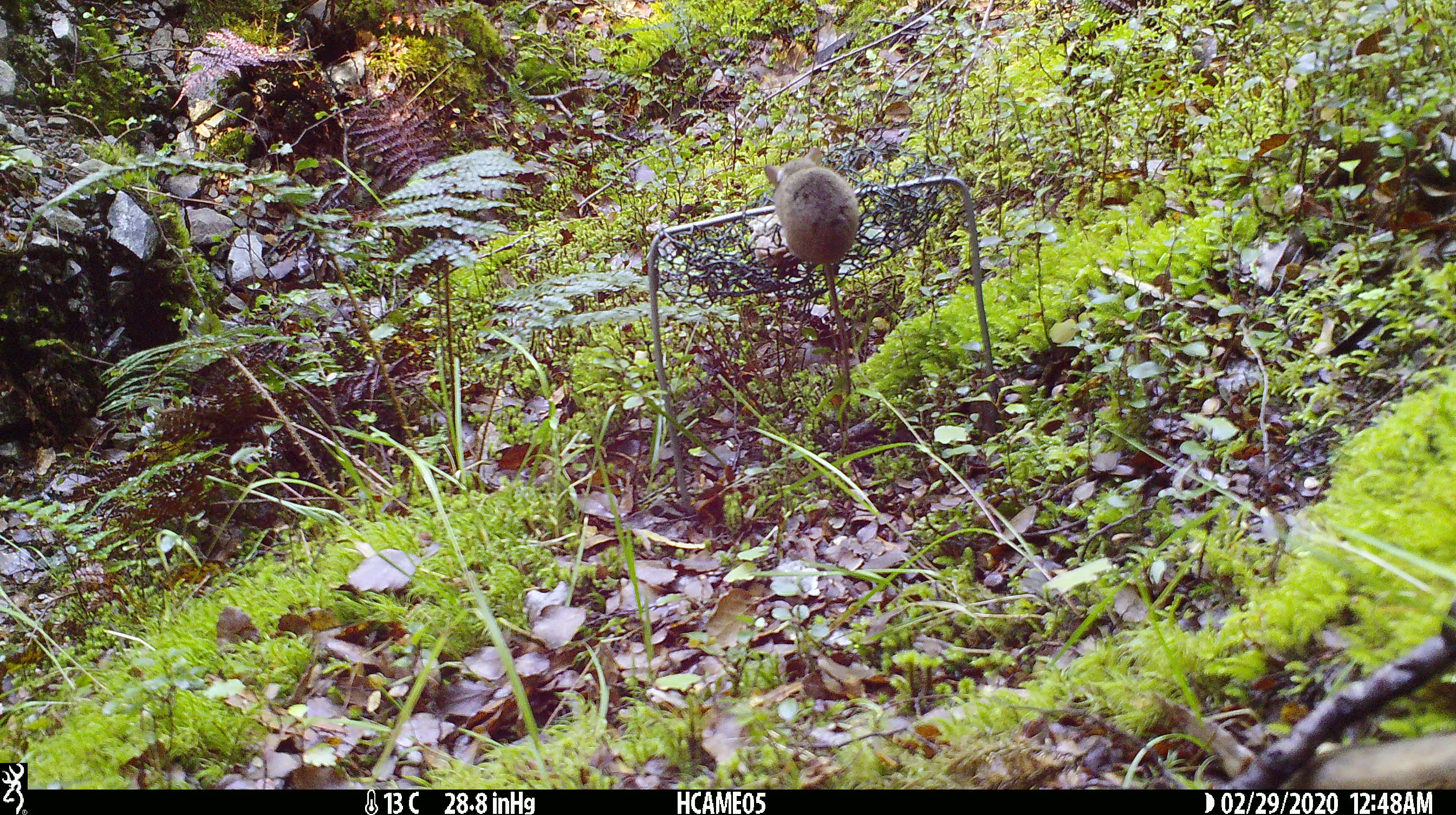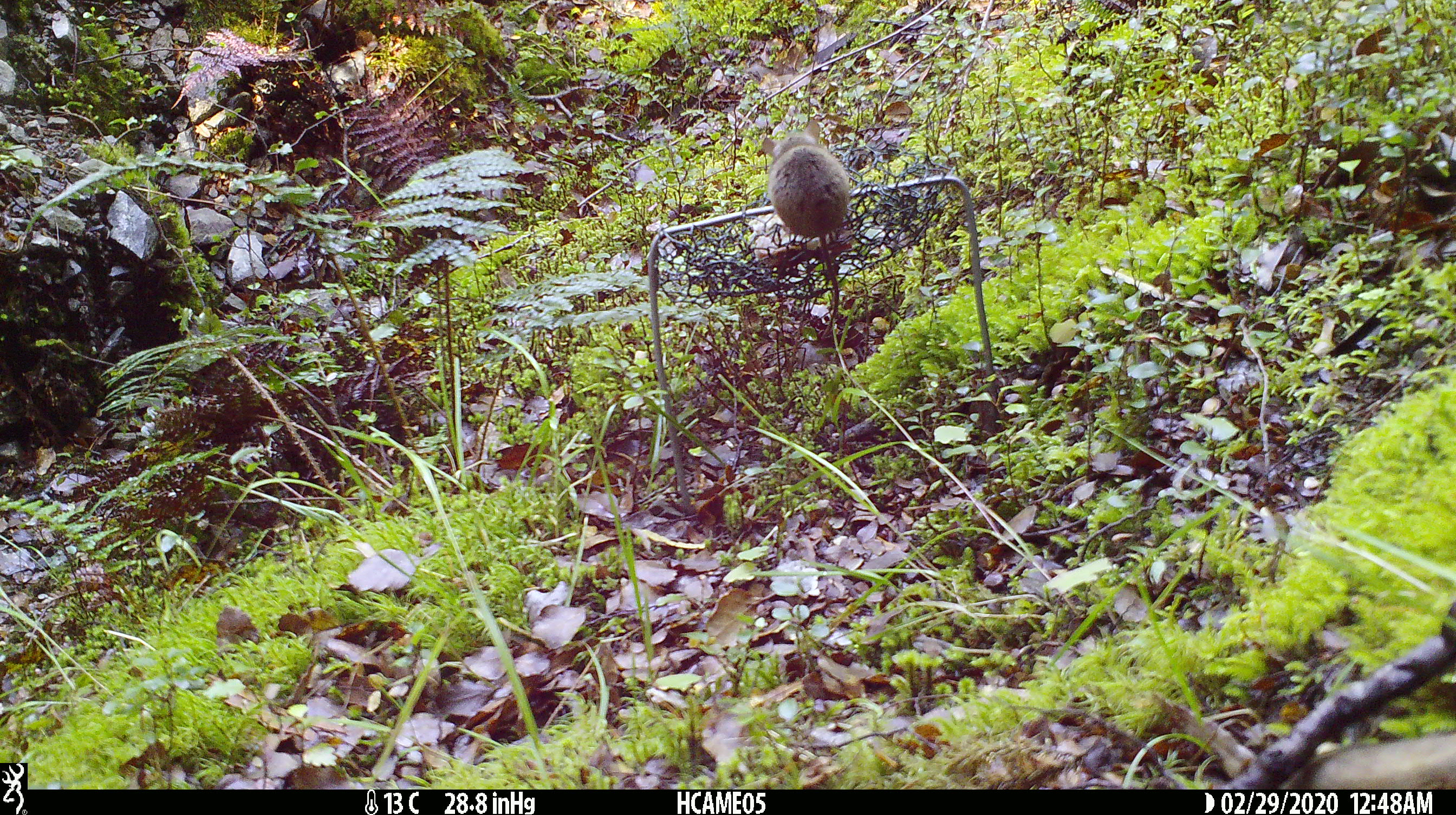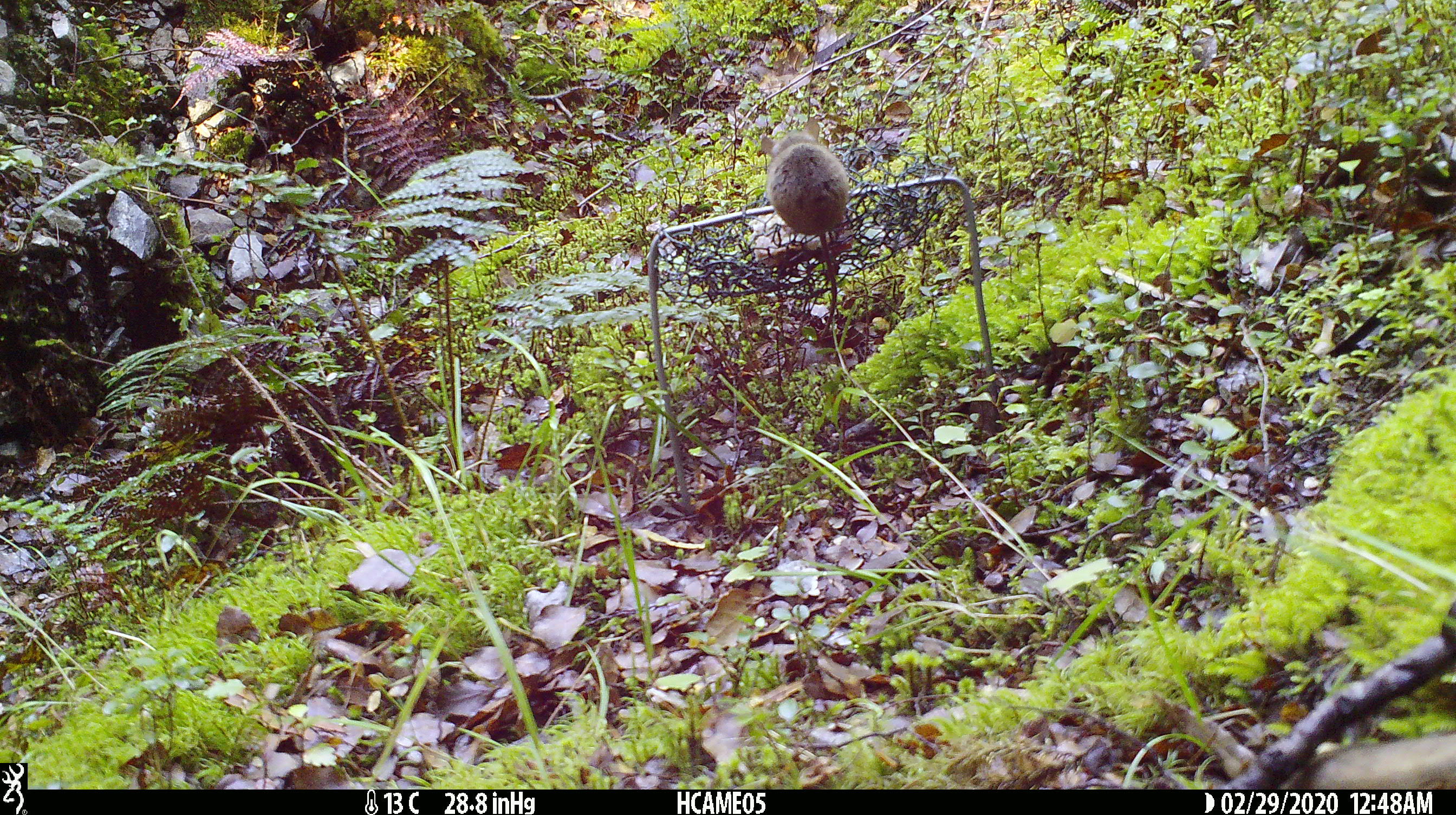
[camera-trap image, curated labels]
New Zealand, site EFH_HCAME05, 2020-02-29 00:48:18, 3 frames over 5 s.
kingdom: Animalia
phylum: Chordata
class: Mammalia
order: Rodentia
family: Muridae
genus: Mus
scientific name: Mus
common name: mouse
Mouse (Mus).